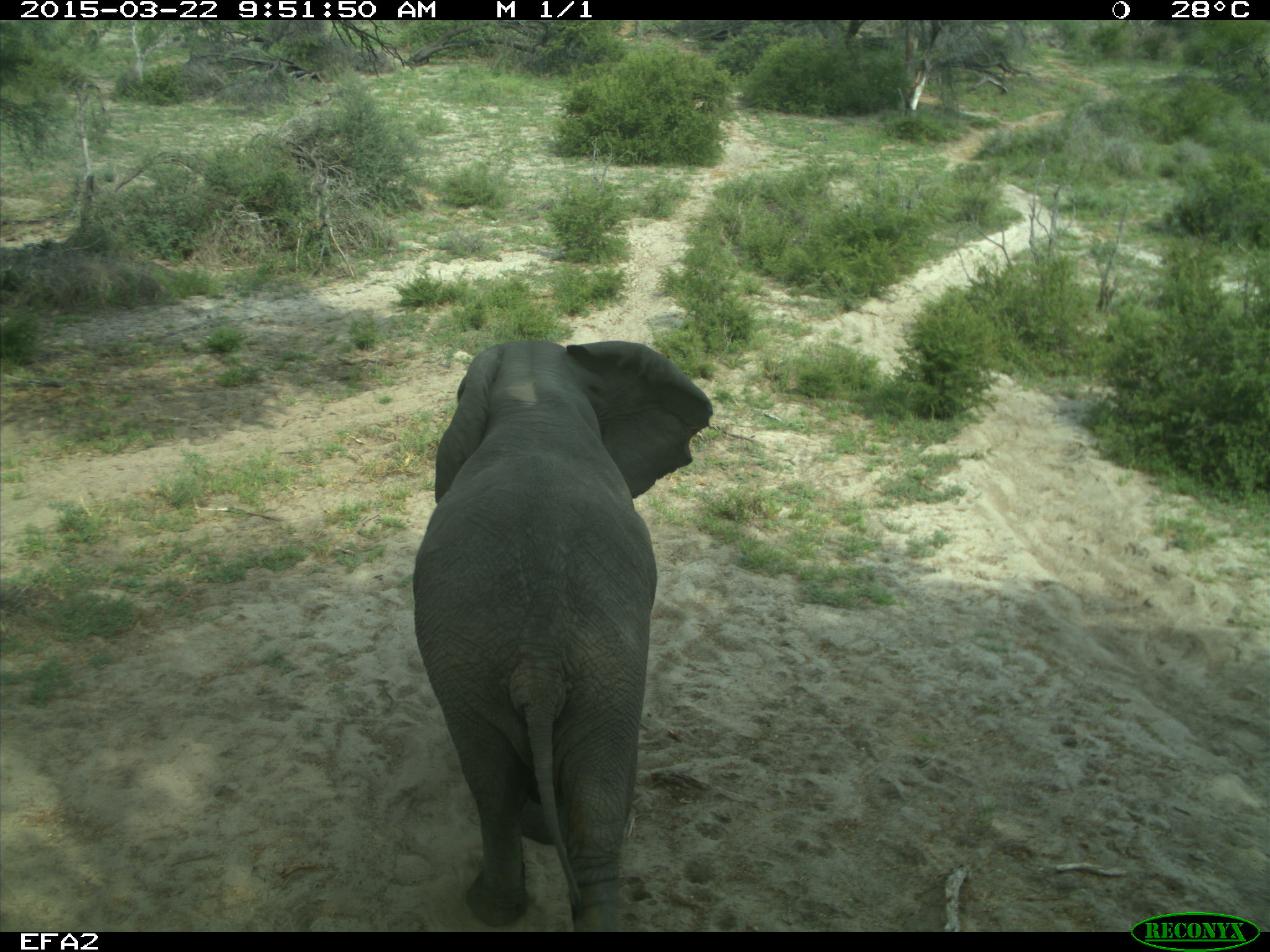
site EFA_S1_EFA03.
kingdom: Animalia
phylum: Chordata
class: Mammalia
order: Proboscidea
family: Elephantidae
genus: Loxodonta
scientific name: Loxodonta africana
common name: african bush elephant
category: elephant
Elephant (african bush elephant) (Loxodonta africana), count 1. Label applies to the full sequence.